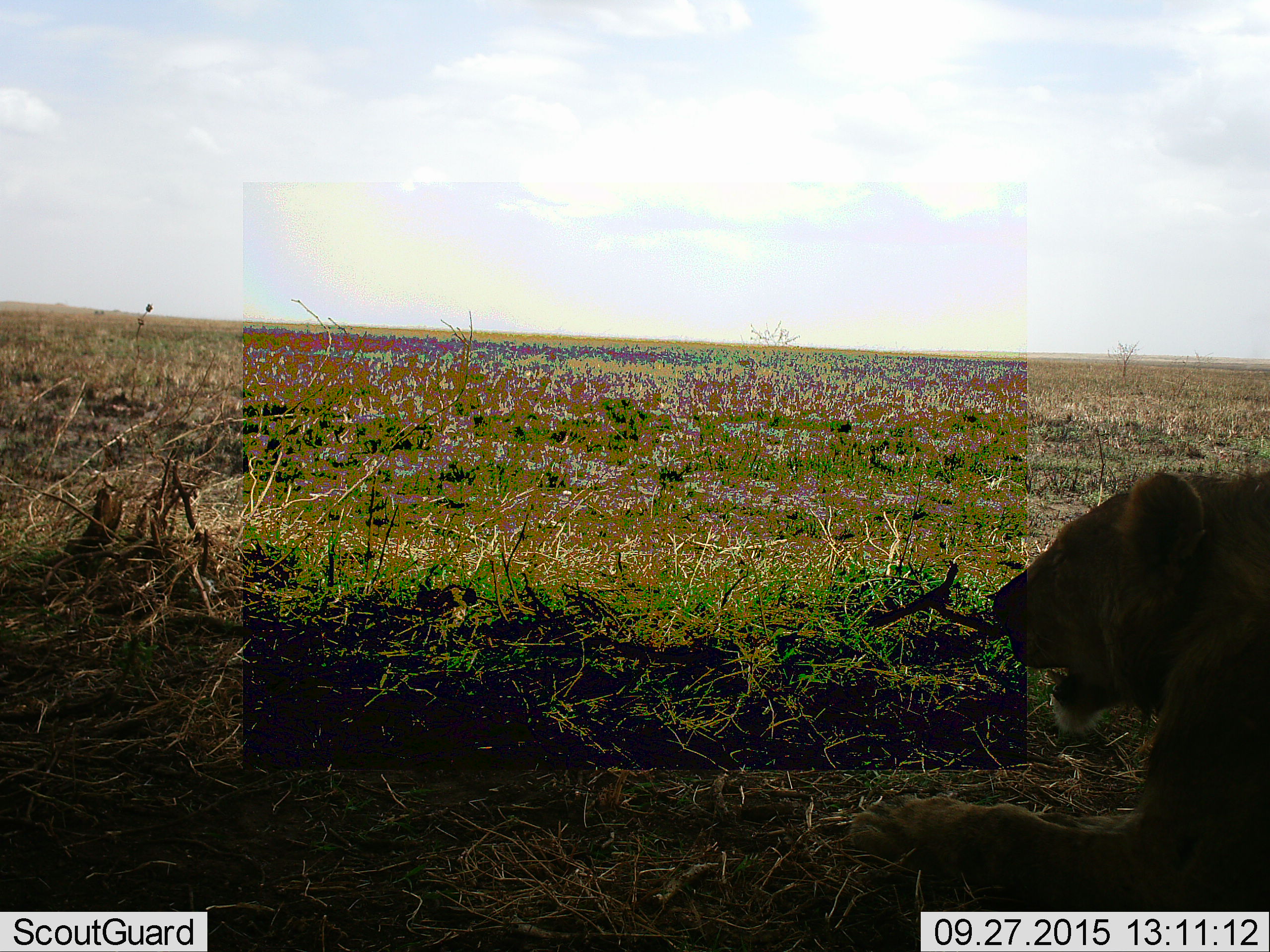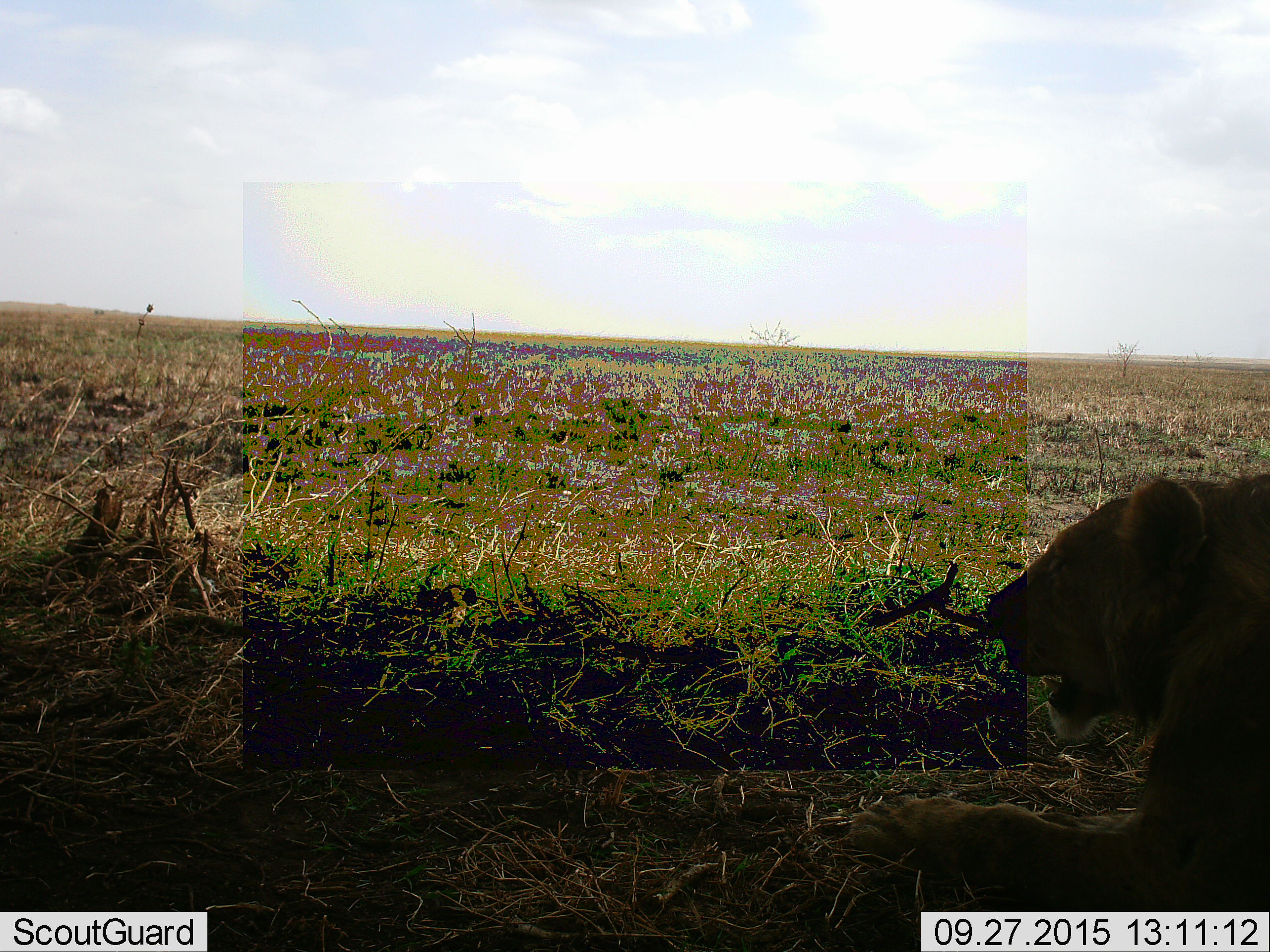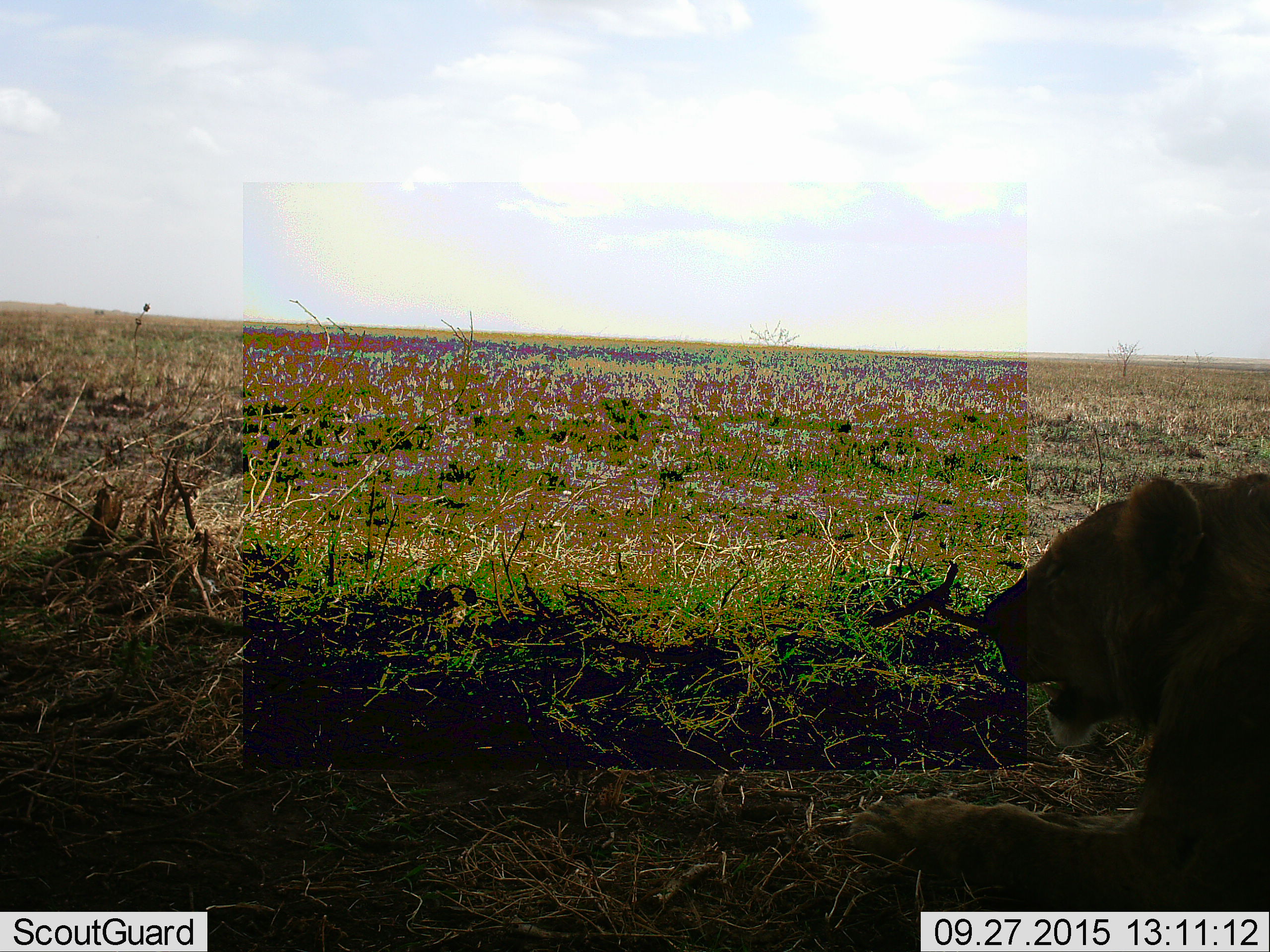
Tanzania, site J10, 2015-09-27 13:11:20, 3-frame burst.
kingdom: Animalia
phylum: Chordata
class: Mammalia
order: Carnivora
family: Felidae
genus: Panthera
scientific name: Panthera leo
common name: lion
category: lionfemale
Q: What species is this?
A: Lionfemale (lion) (Panthera leo).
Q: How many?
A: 1.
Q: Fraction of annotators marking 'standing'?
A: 14%.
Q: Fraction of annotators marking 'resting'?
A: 100%.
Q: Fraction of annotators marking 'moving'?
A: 0%.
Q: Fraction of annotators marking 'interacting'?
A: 0%.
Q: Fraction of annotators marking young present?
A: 0%.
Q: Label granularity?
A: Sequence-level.